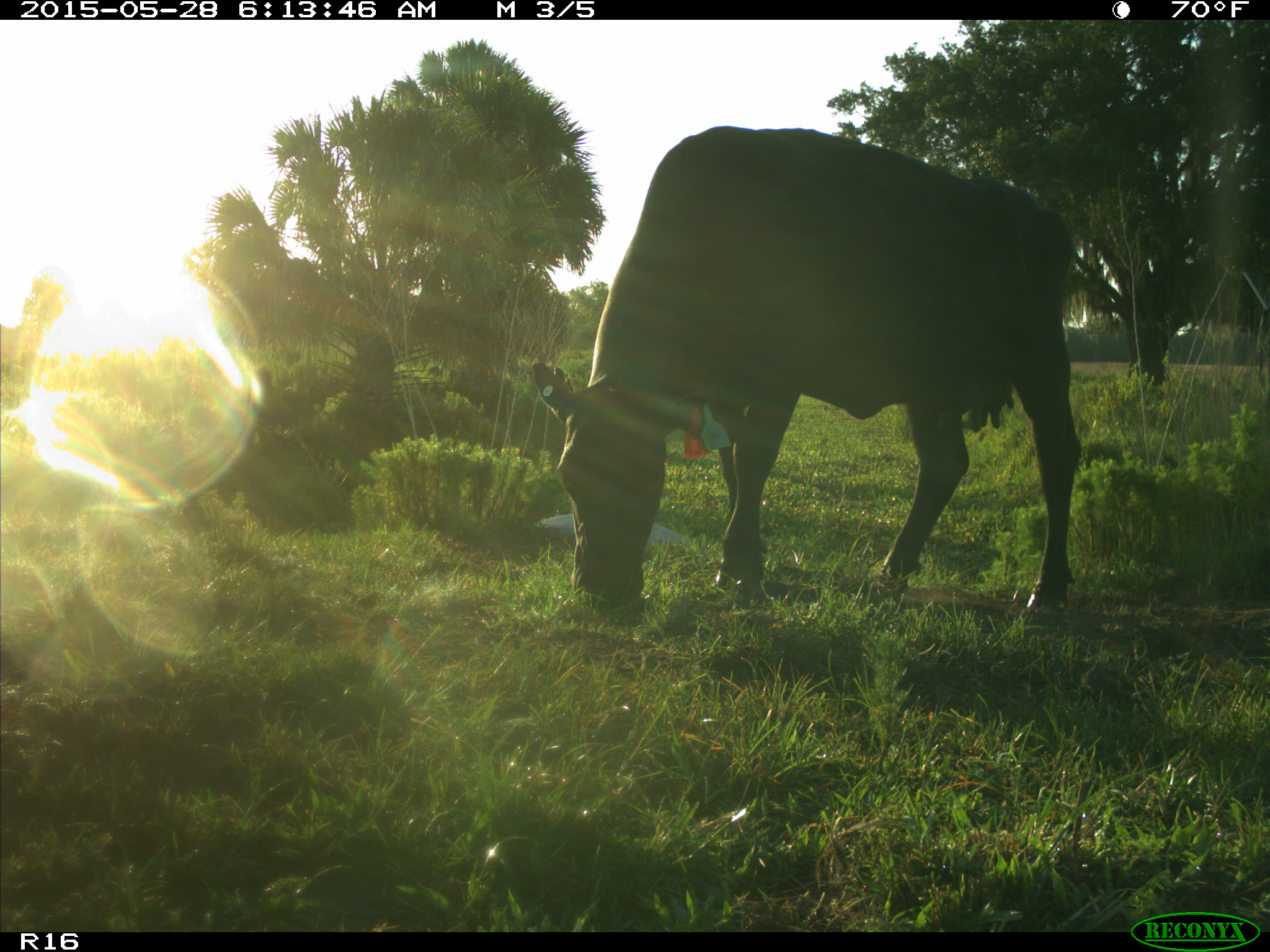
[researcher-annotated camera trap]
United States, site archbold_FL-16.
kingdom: Animalia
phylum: Chordata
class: Mammalia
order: Artiodactyla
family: Bovidae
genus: Bos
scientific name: Bos taurus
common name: domestic cow